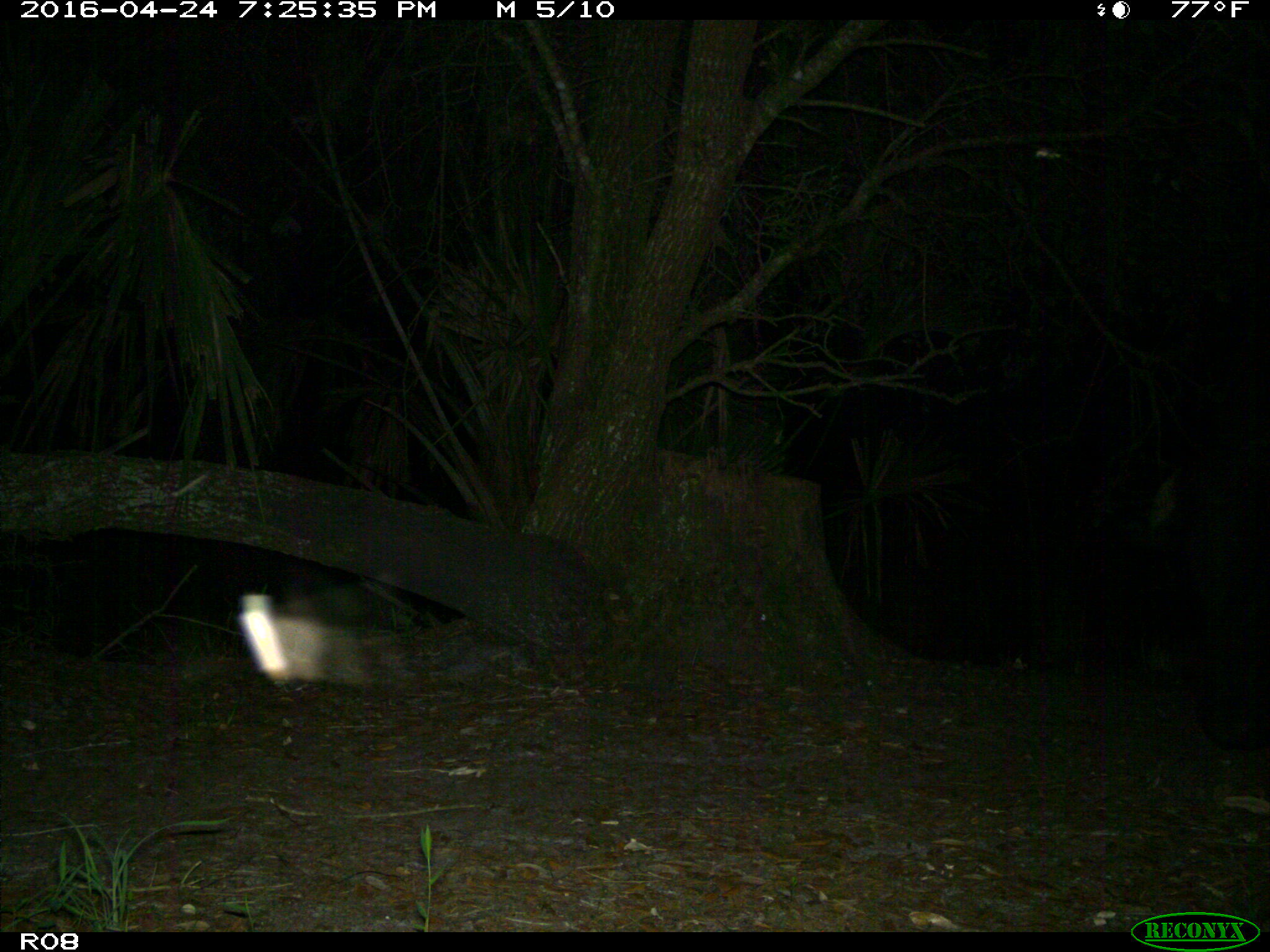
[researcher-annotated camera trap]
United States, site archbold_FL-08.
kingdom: Animalia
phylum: Chordata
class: Mammalia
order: Artiodactyla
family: Bovidae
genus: Bos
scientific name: Bos taurus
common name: domestic cow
Bos taurus (domestic cow).